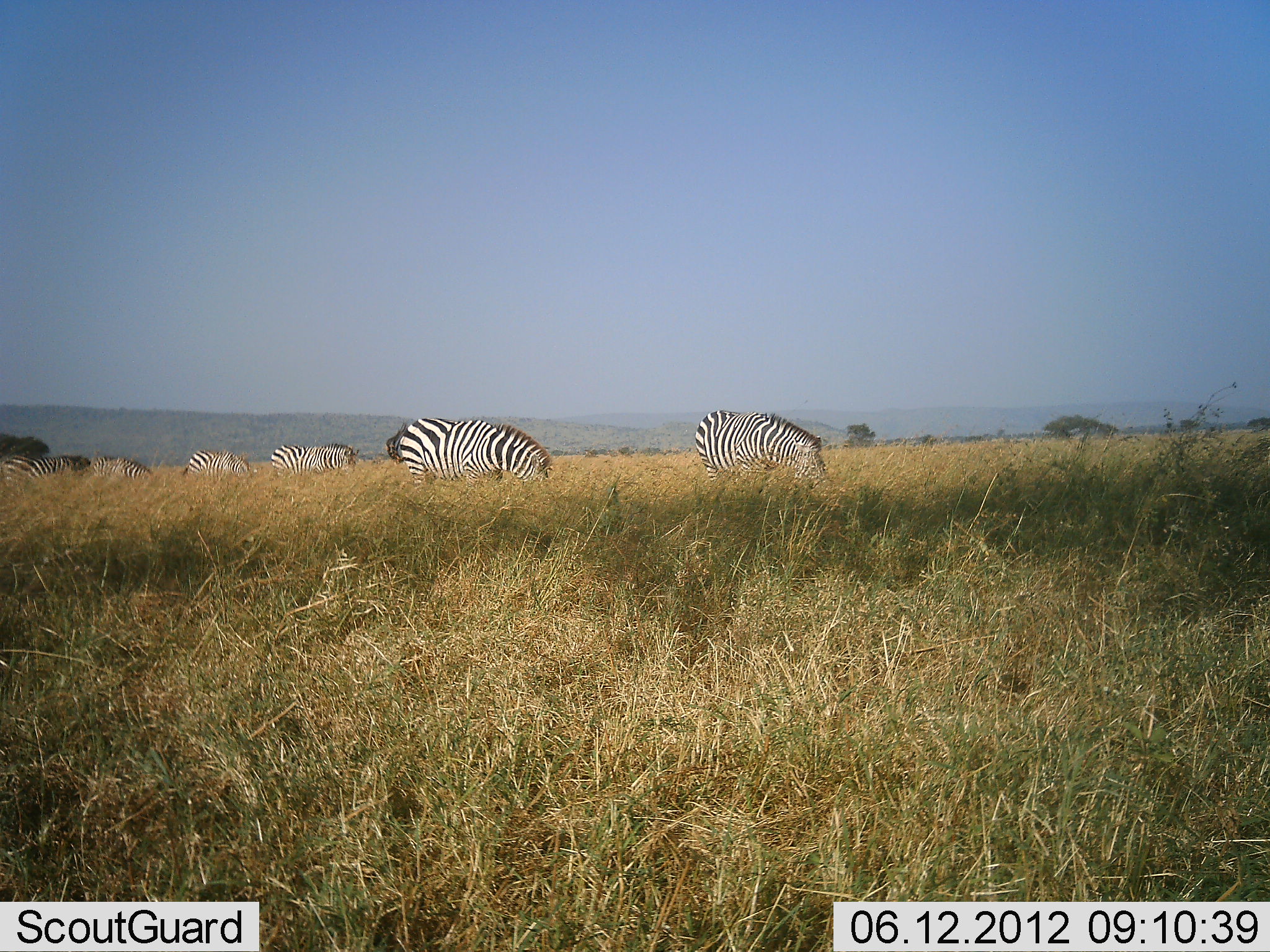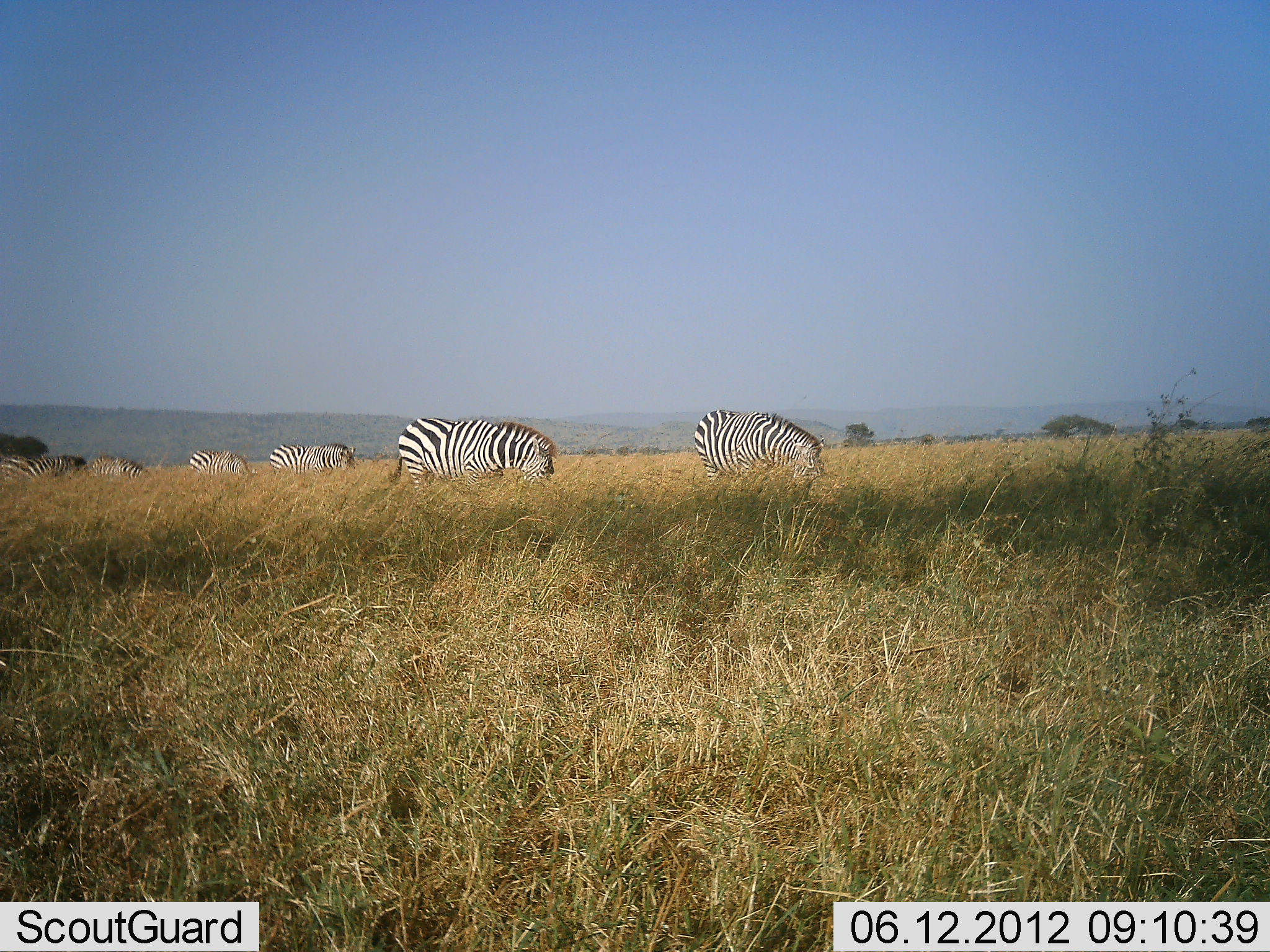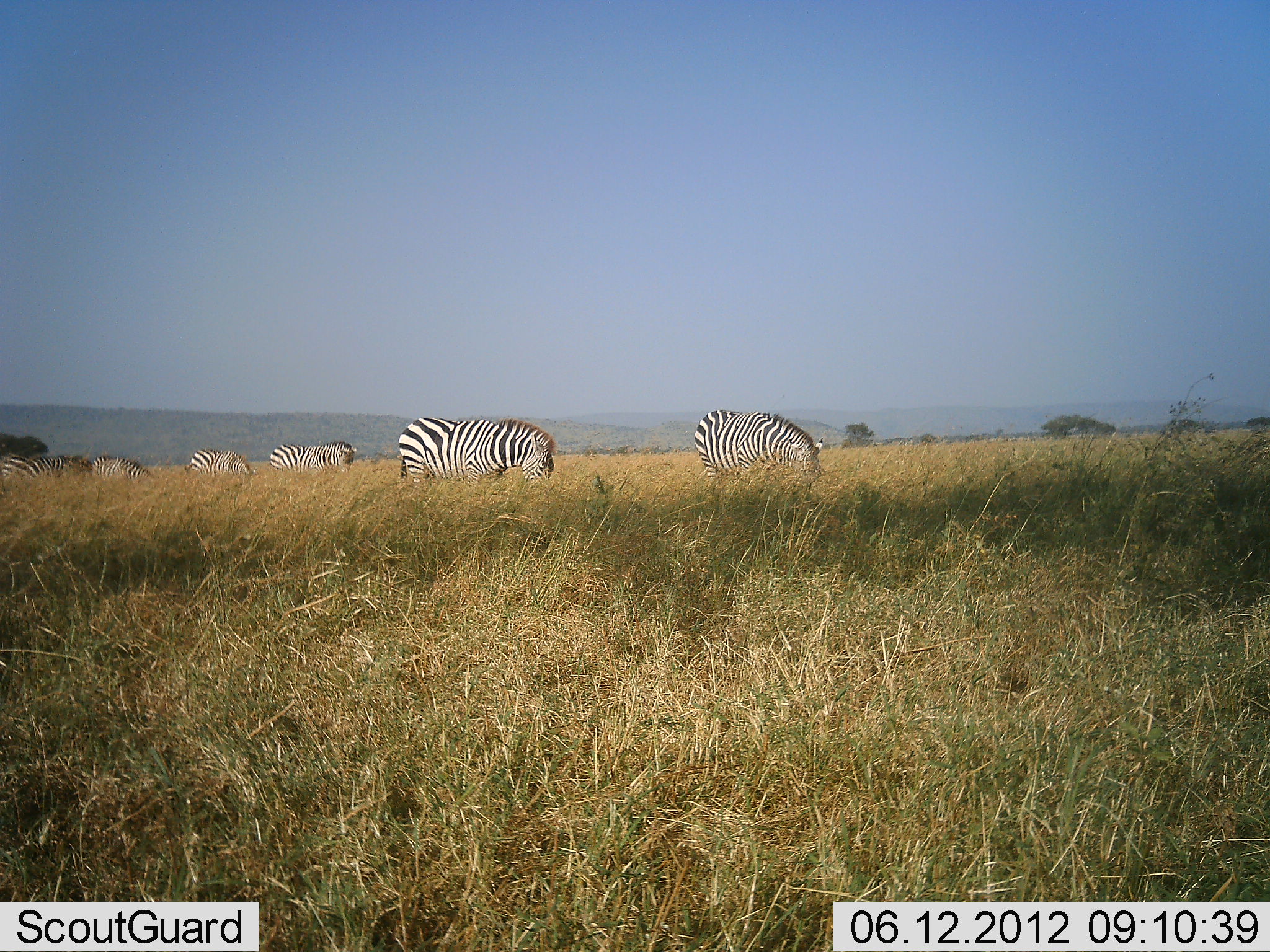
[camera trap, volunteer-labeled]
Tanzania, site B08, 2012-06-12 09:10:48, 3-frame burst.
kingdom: Animalia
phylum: Chordata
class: Mammalia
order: Perissodactyla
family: Equidae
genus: Equus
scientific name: Equus quagga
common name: plains zebra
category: zebra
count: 6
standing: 50%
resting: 0%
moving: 10%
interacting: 0%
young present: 0%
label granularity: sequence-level